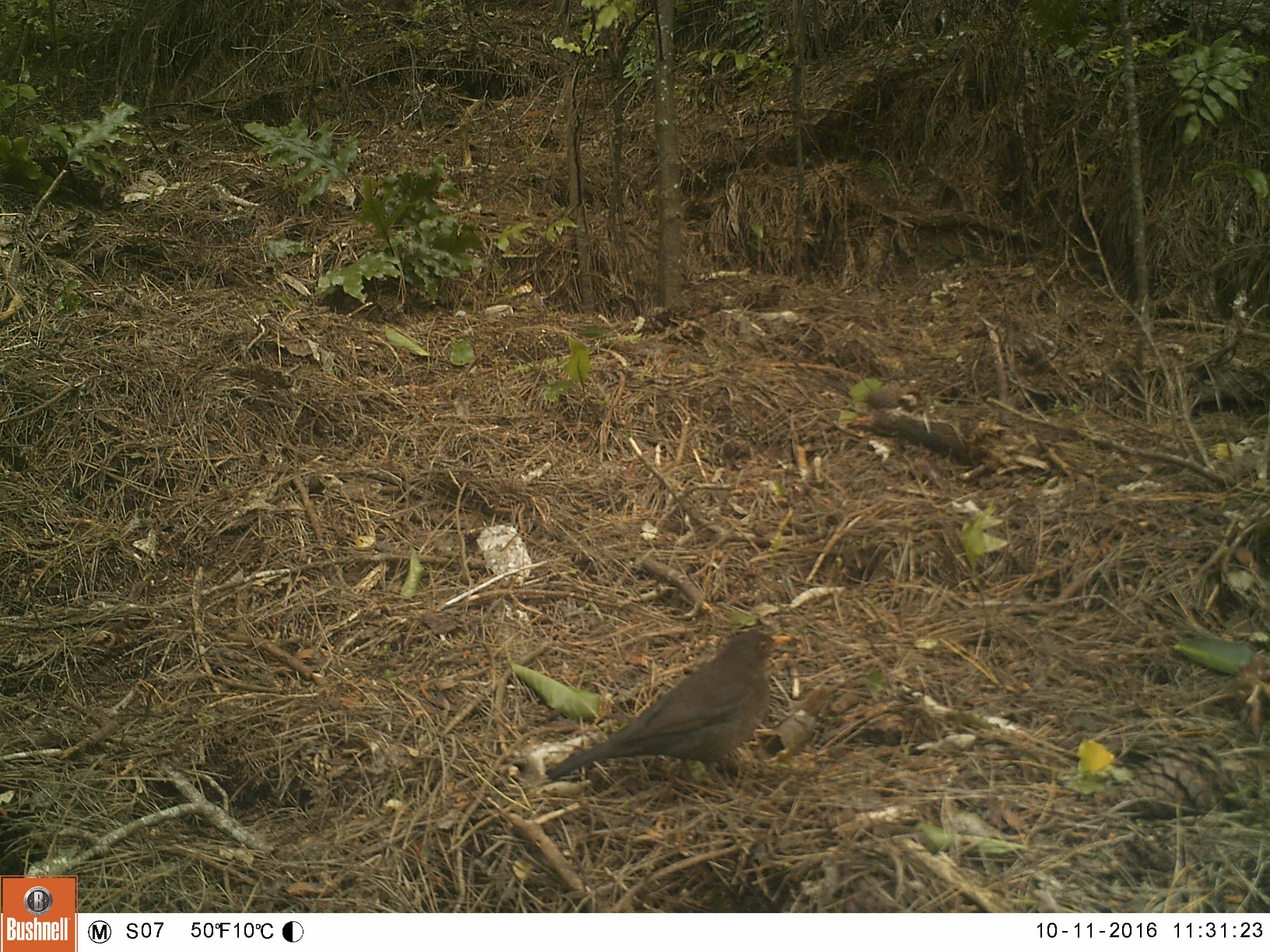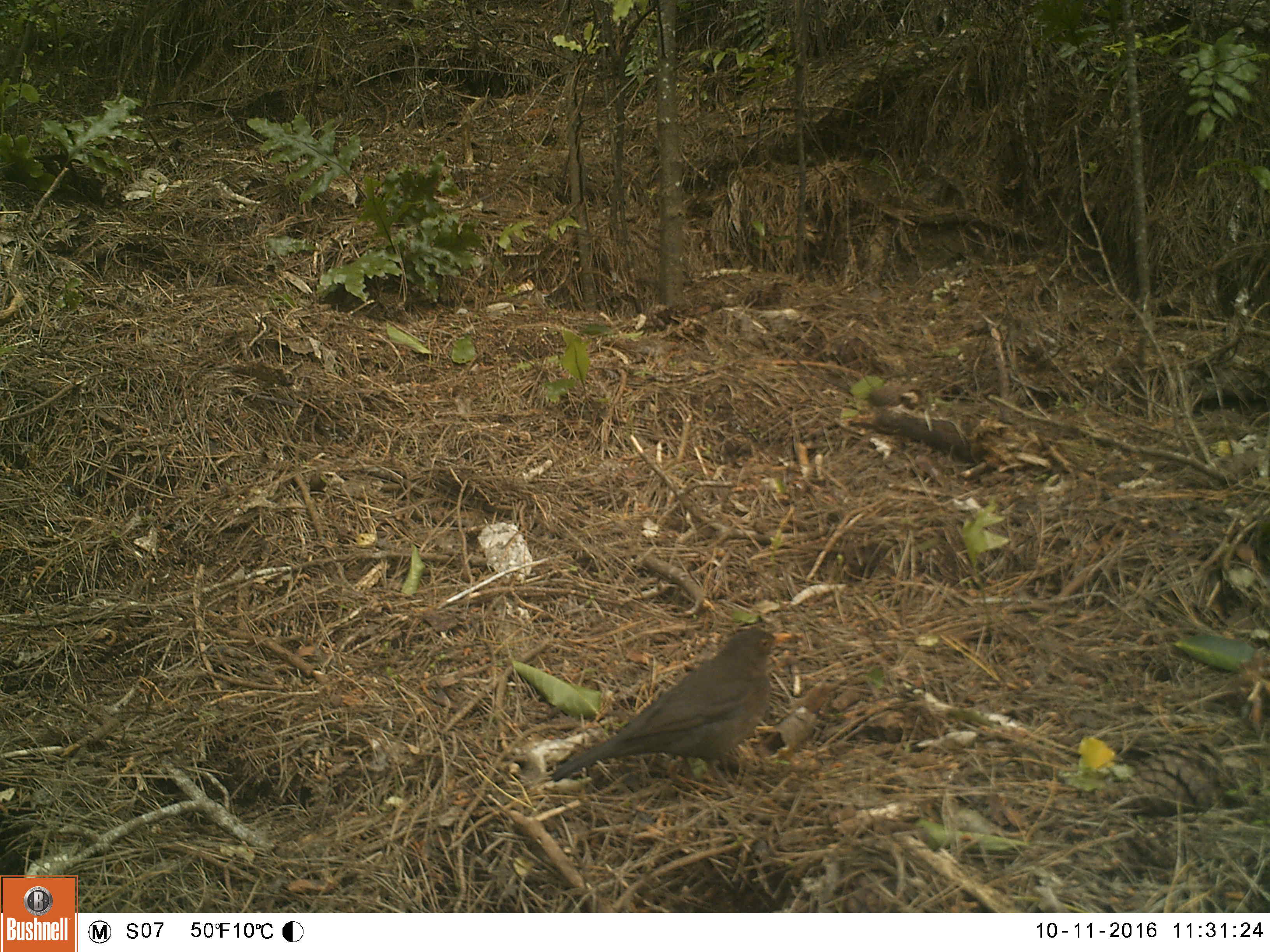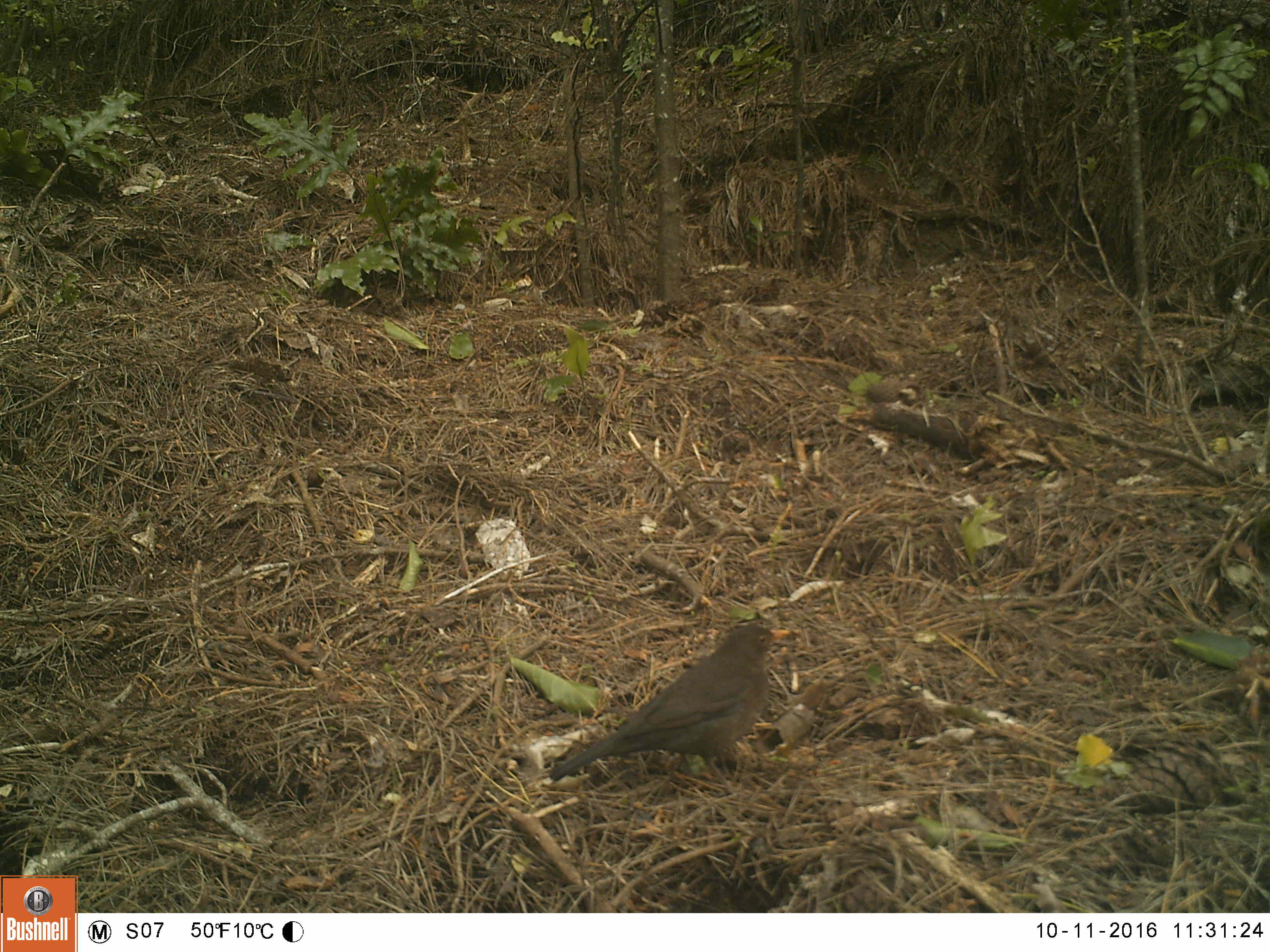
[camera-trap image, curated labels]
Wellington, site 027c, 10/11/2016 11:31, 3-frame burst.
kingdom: Animalia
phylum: Chordata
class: Aves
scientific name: Aves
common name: bird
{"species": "bird (Aves)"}